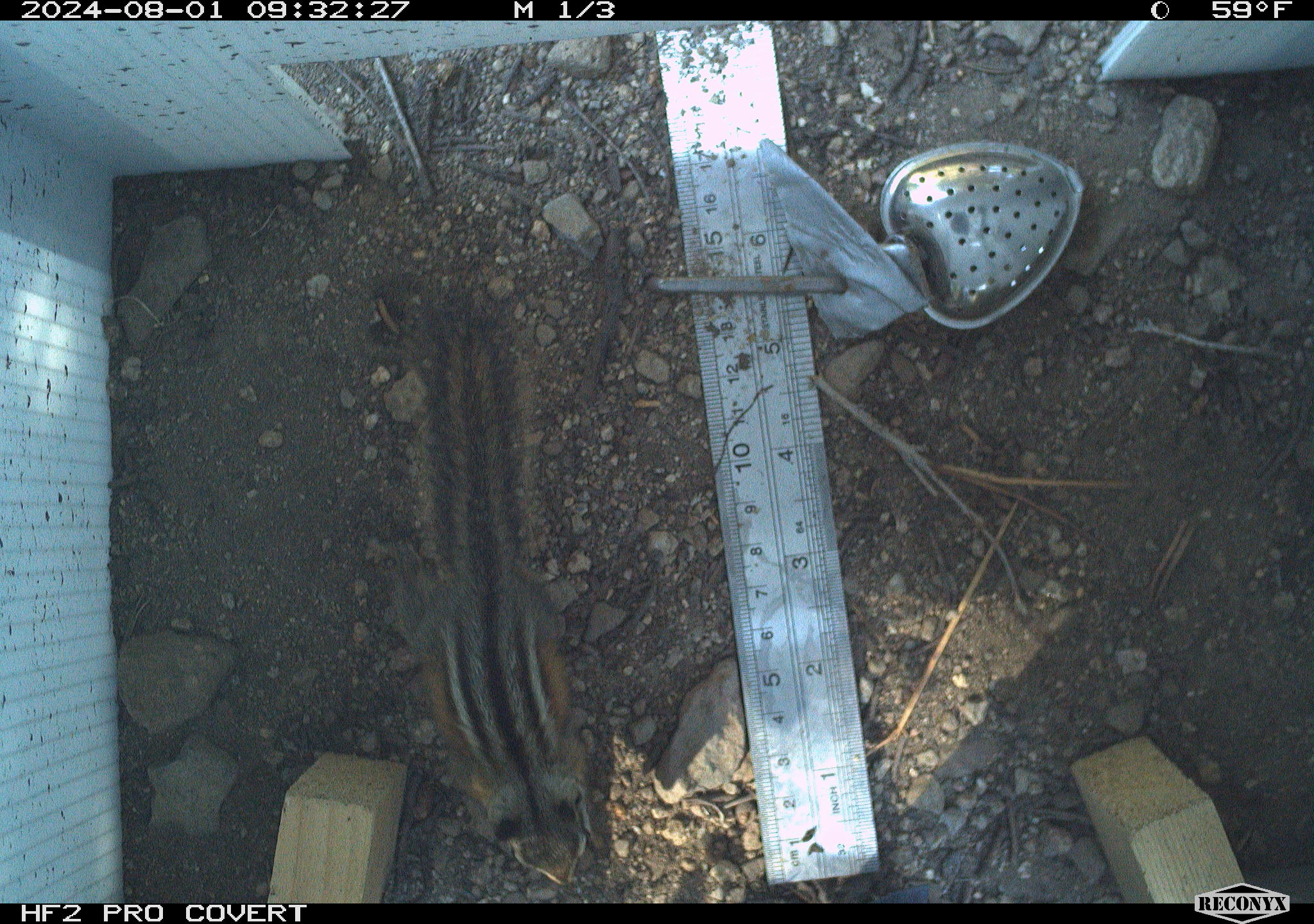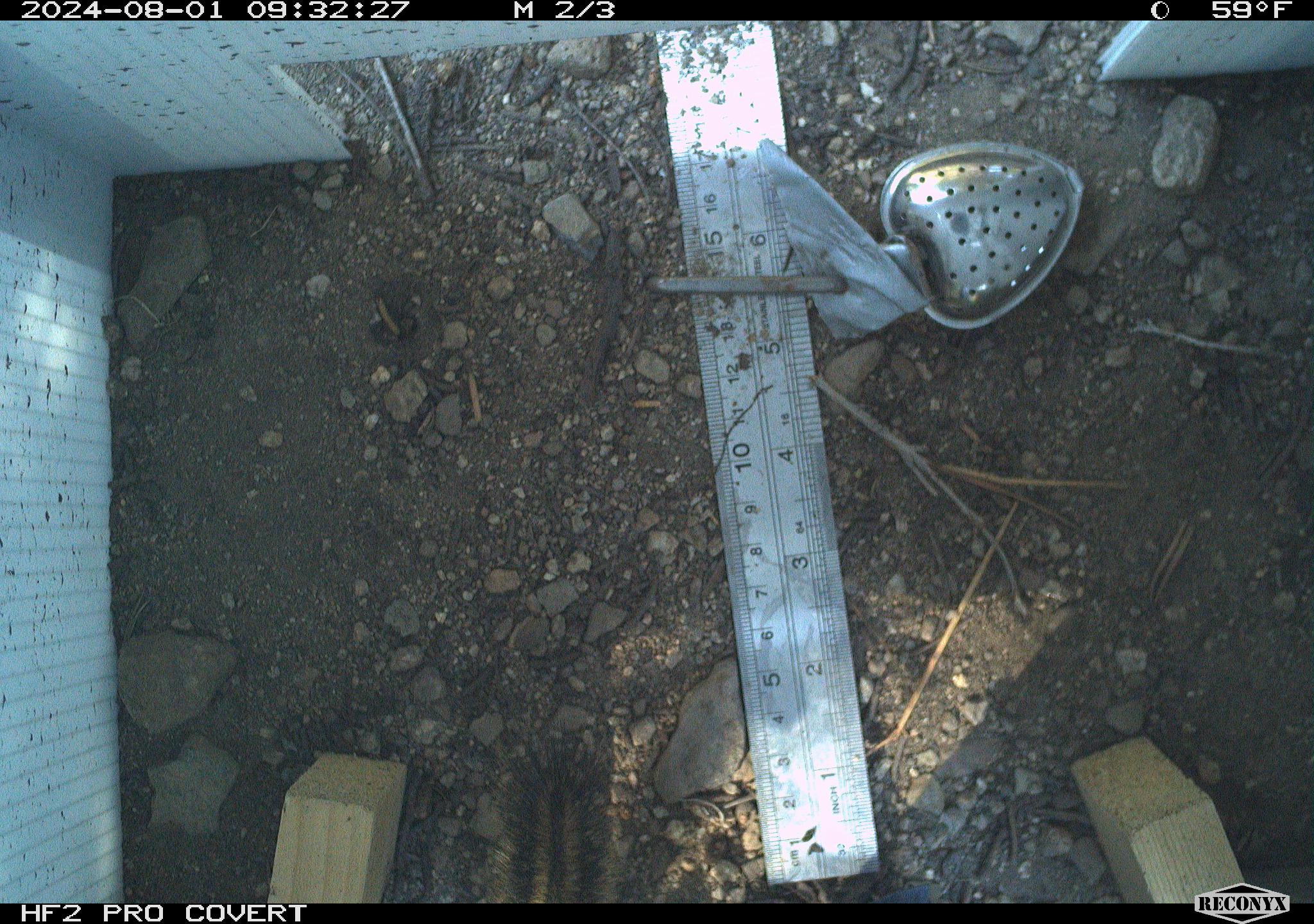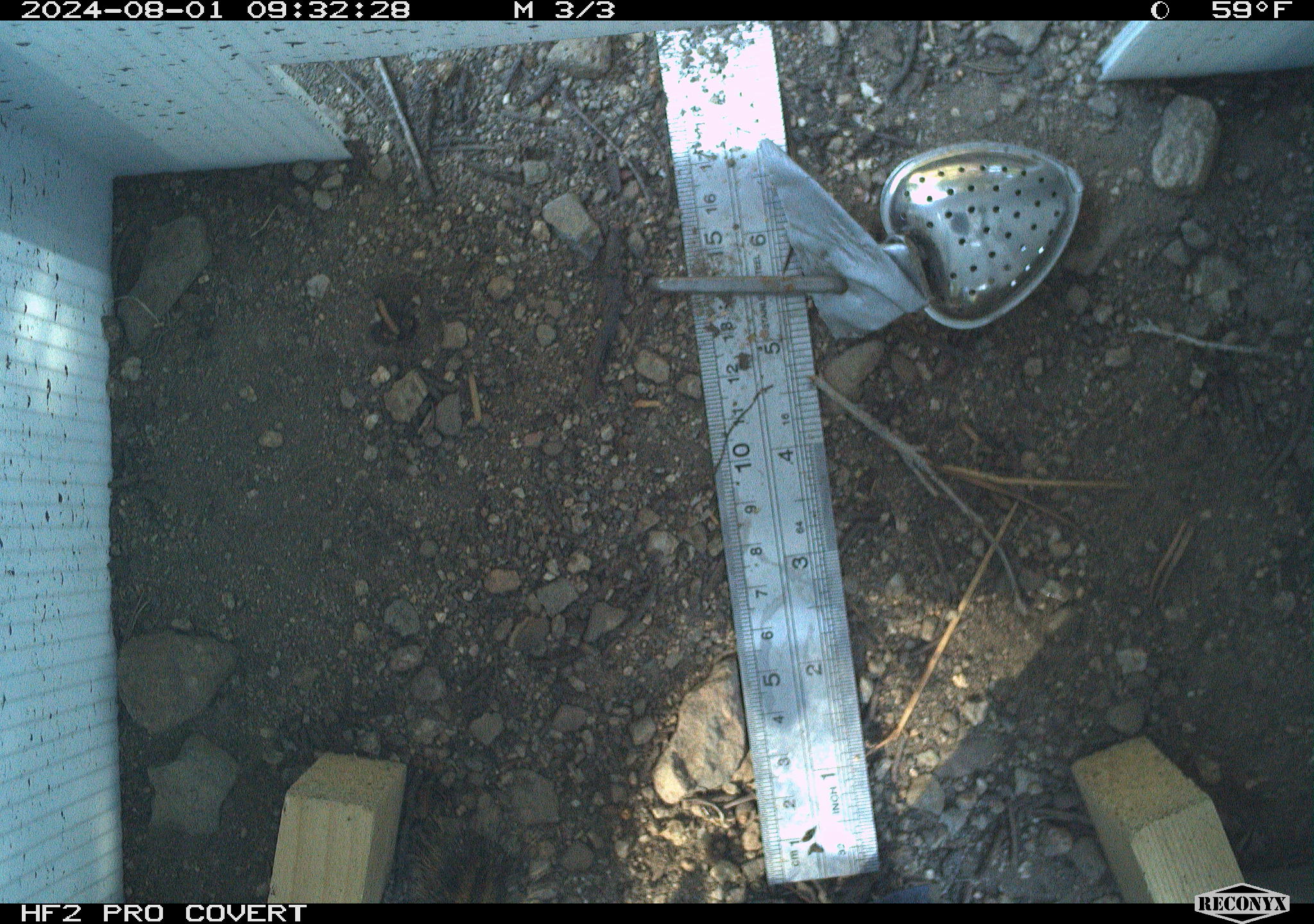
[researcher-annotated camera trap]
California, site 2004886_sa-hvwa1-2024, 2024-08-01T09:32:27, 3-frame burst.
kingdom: Animalia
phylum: Chordata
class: Mammalia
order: Rodentia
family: Sciuridae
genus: Neotamias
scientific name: Neotamias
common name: western chipmunks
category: neotamias species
Neotamias species (western chipmunks) (Neotamias).